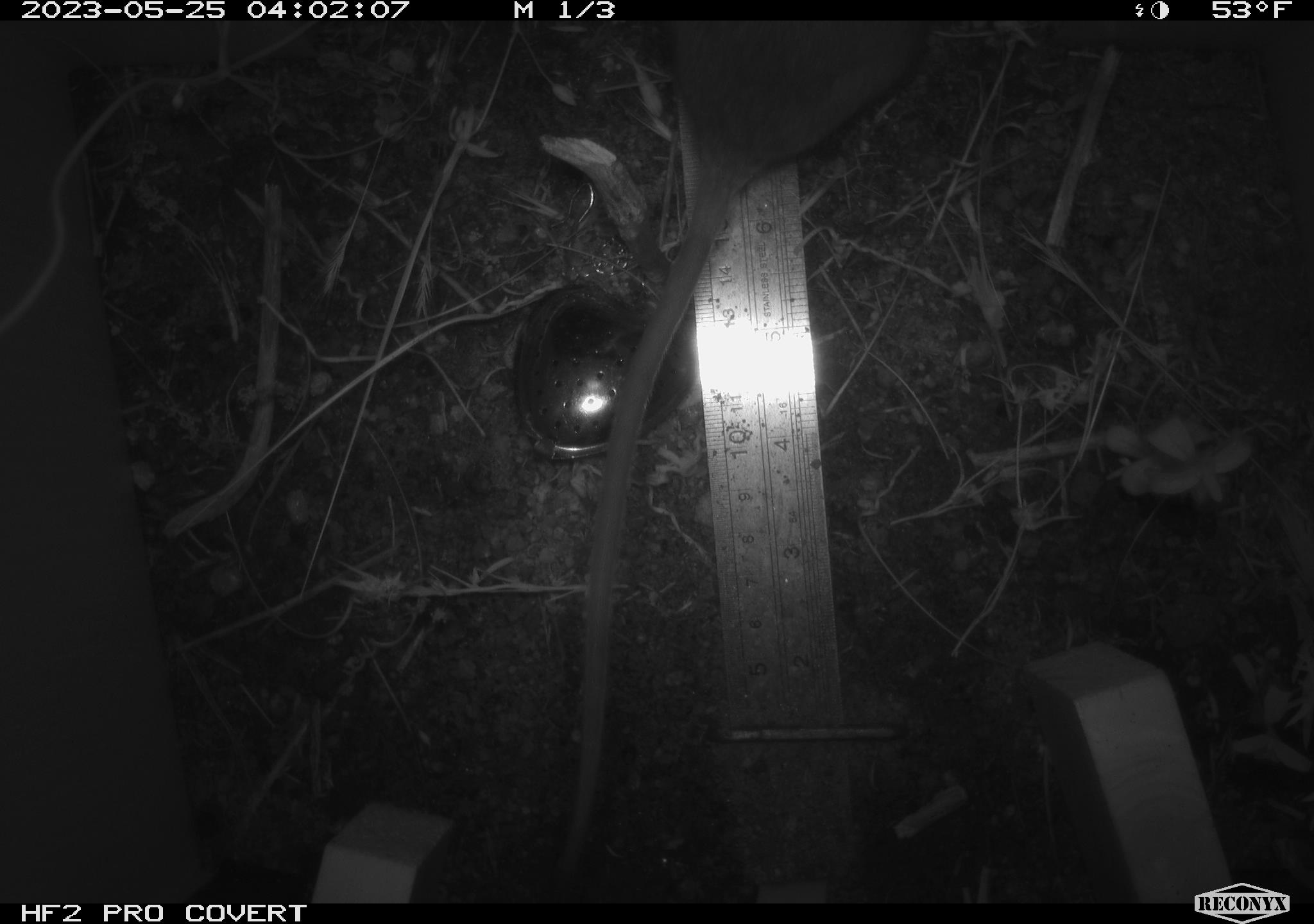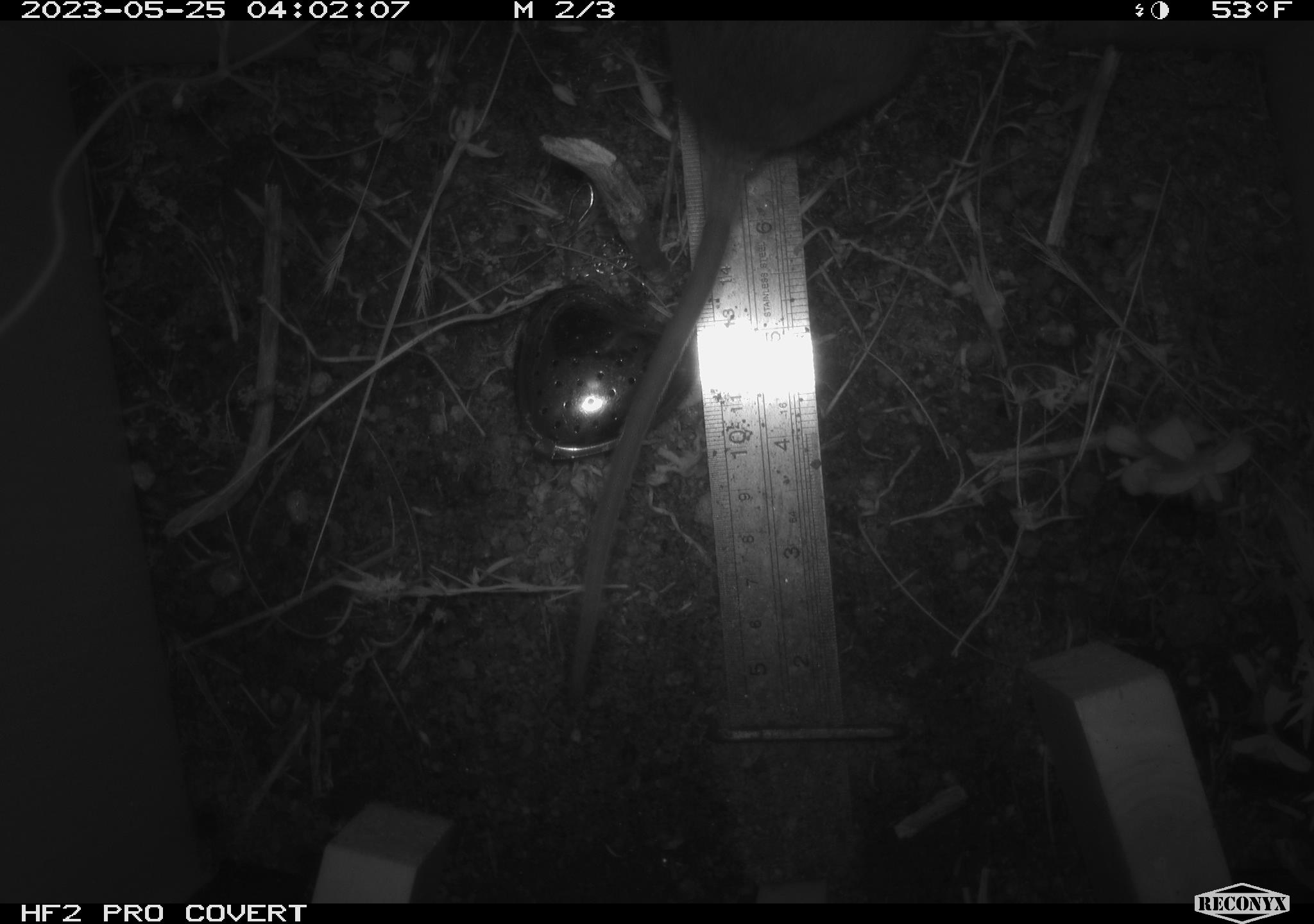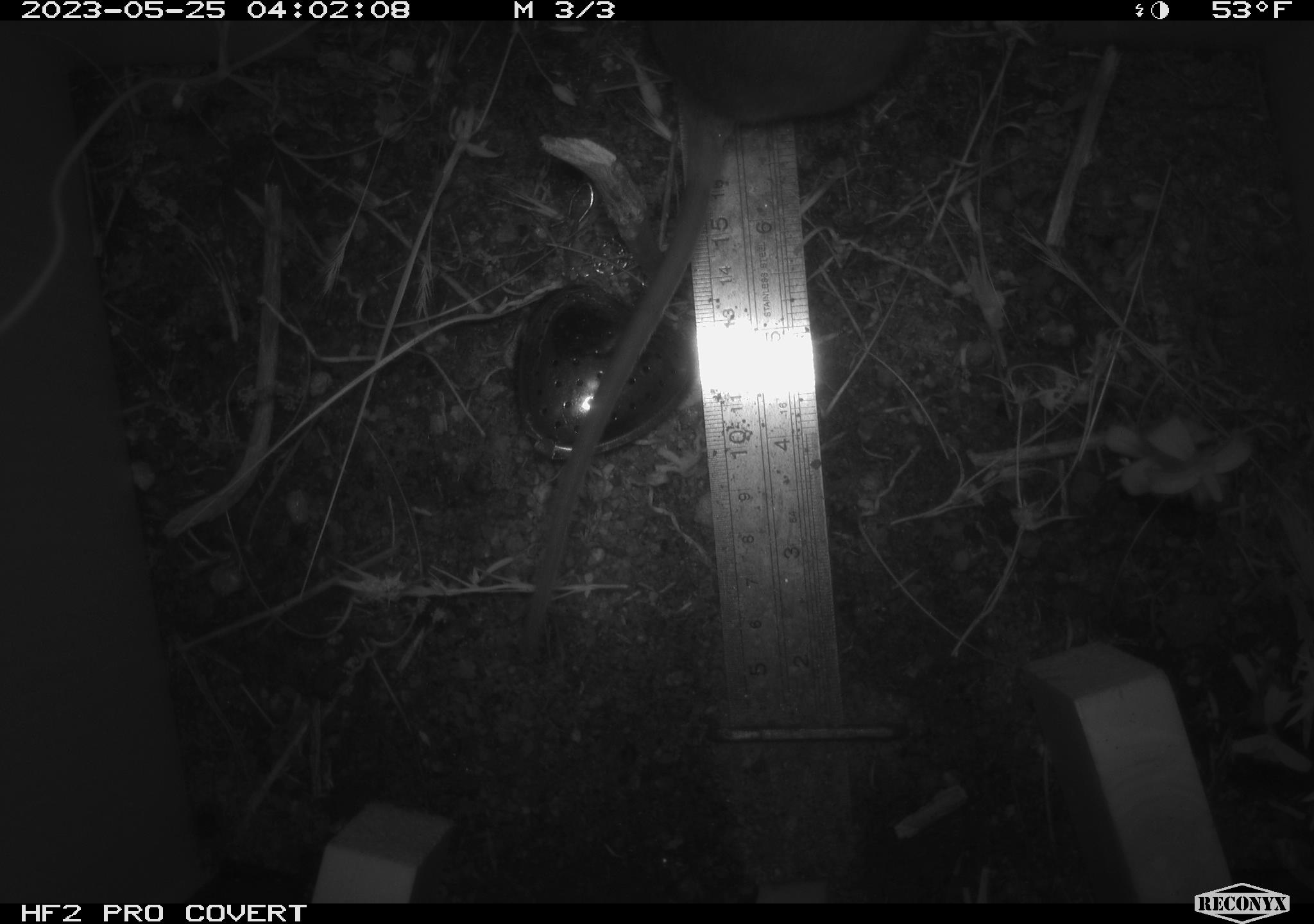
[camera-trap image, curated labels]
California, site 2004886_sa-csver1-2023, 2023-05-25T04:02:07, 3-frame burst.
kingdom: Animalia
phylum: Chordata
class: Mammalia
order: Rodentia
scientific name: Rodentia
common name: mouse species